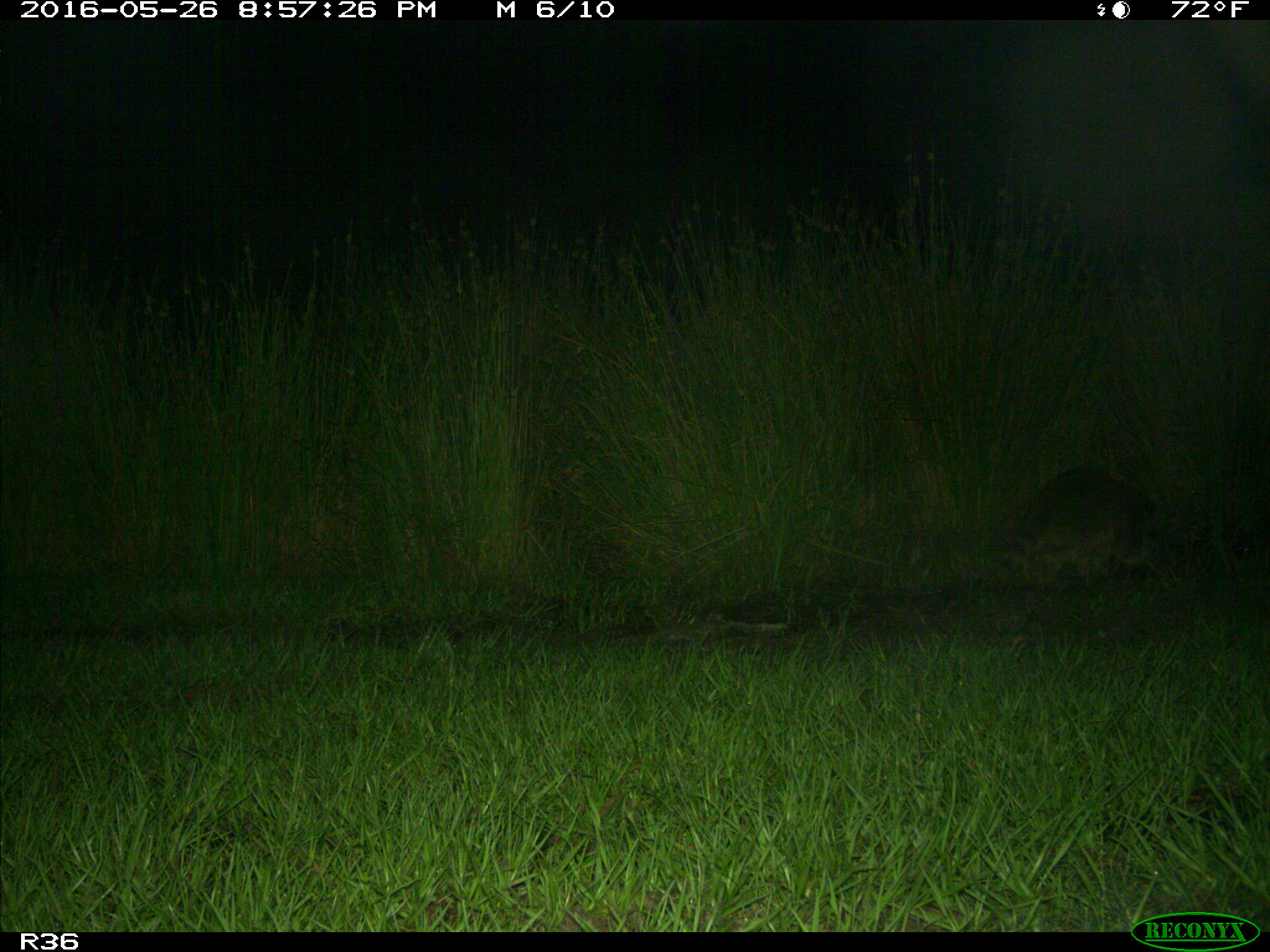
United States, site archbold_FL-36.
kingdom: Animalia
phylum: Chordata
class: Mammalia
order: Carnivora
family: Procyonidae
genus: Procyon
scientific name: Procyon lotor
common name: common raccoon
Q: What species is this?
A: Procyon lotor (common raccoon).